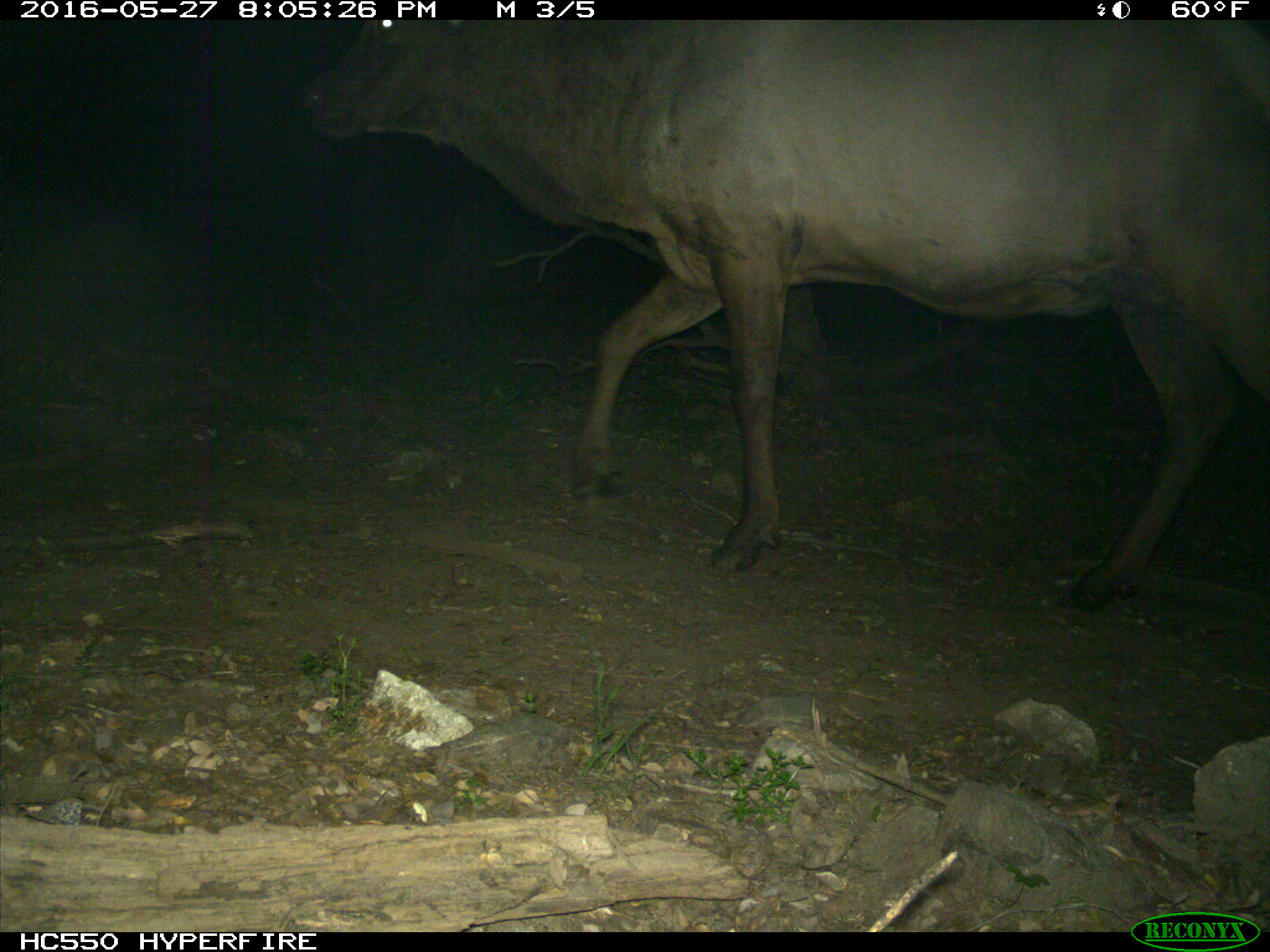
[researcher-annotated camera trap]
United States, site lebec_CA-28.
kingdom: Animalia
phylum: Chordata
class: Mammalia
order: Artiodactyla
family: Cervidae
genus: Cervus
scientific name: Cervus canadensis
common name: elk